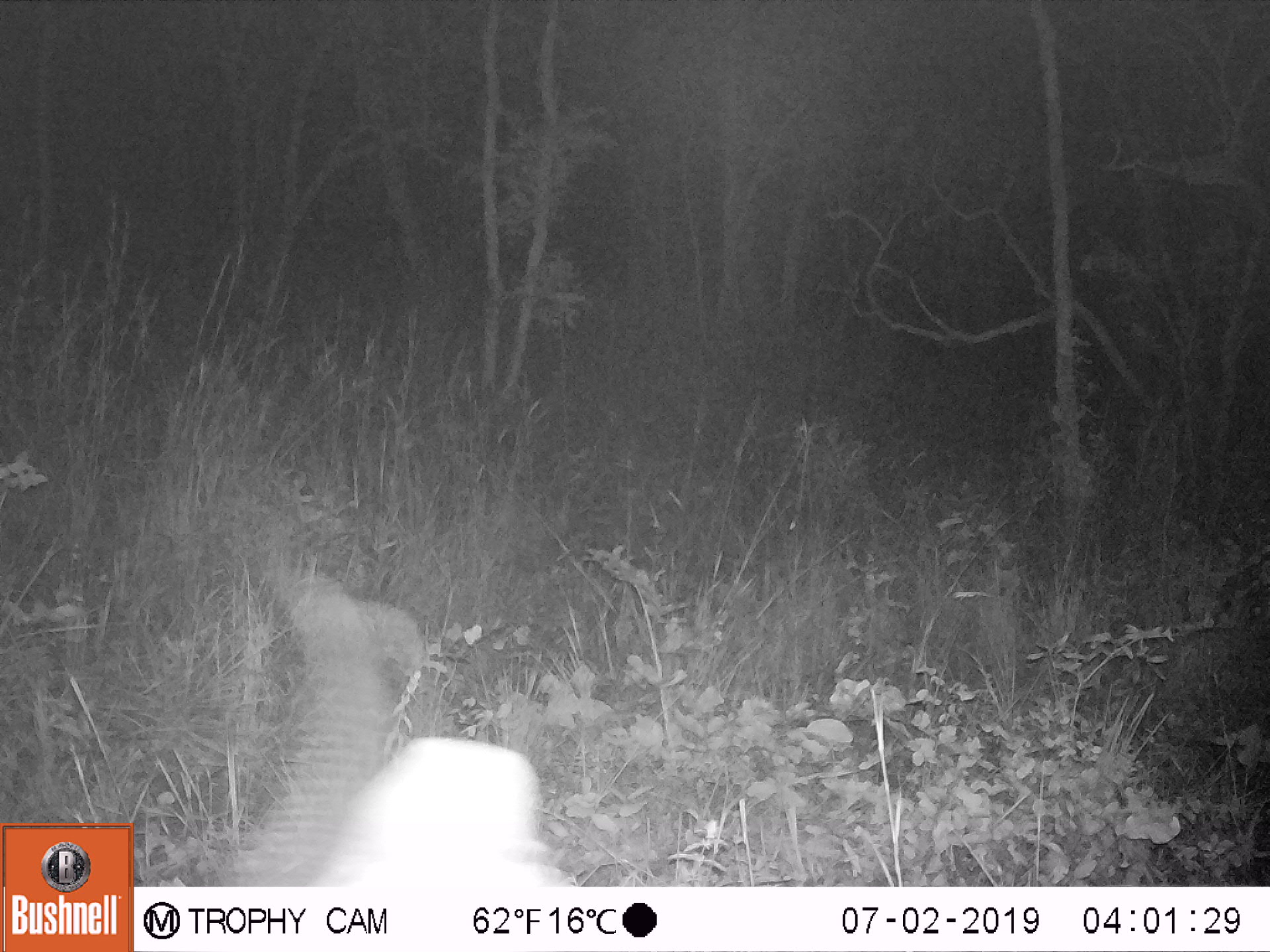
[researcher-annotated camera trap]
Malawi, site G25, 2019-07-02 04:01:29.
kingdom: Animalia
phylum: Chordata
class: Mammalia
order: Artiodactyla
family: Bovidae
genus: Redunca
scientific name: Redunca arundinum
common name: southern reedbuck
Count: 1.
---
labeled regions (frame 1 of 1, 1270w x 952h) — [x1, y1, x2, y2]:
southern reedbuck: [229, 537, 584, 884]